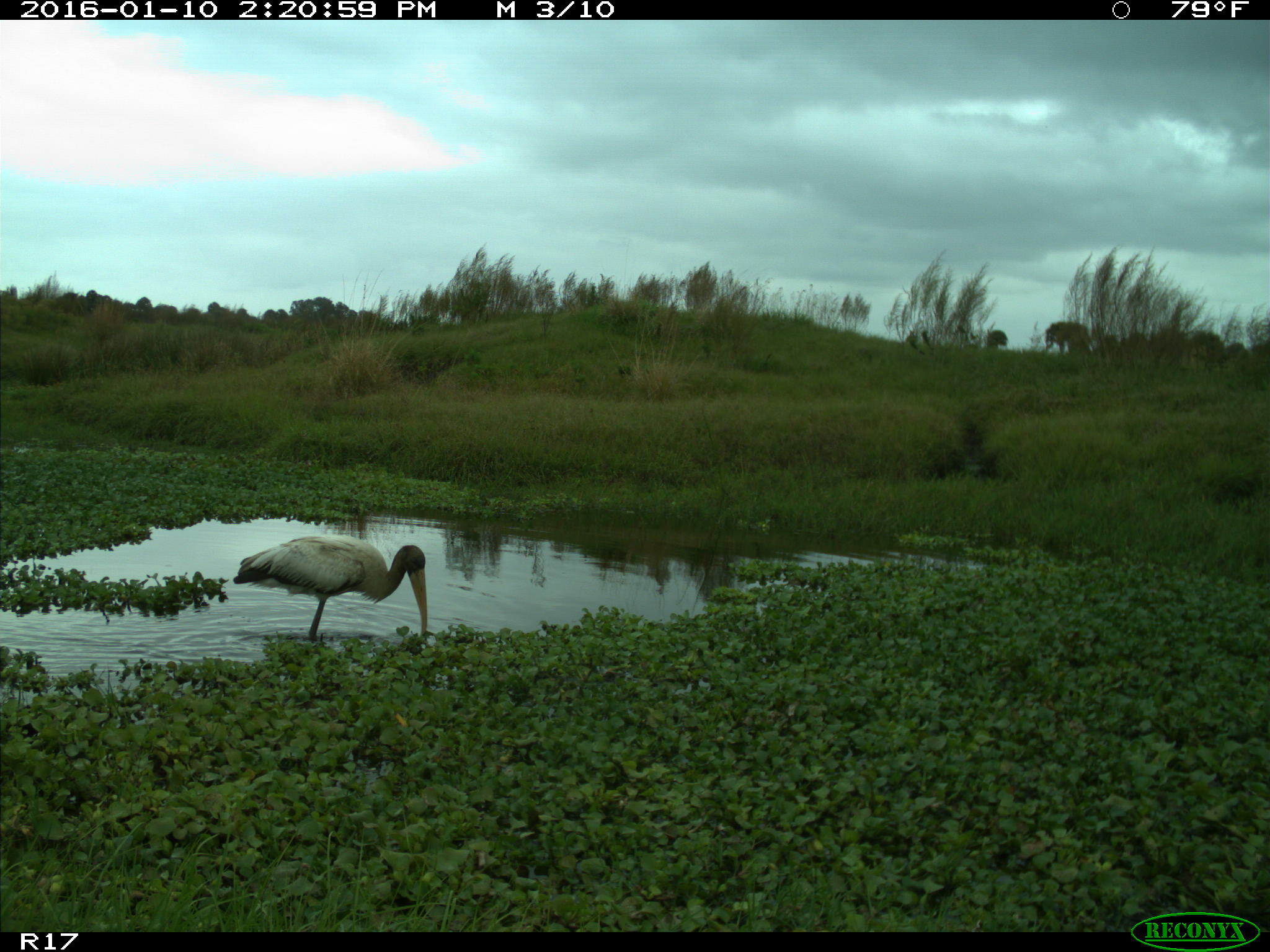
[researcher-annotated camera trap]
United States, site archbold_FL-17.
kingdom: Animalia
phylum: Chordata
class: Aves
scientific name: Aves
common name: birds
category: unidentified bird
Unidentified bird (birds) (Aves).